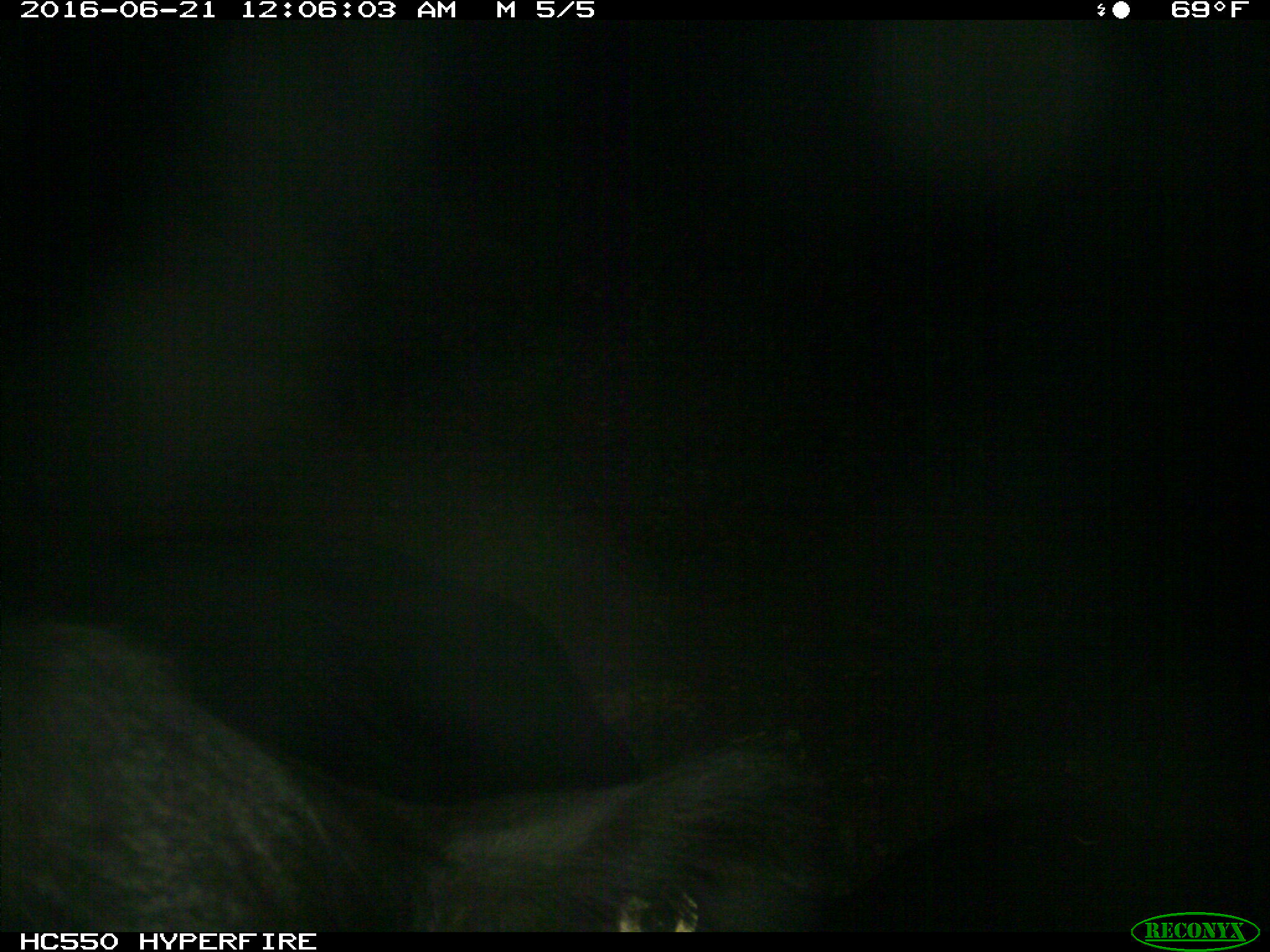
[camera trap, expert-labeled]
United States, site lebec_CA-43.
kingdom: Animalia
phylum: Chordata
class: Mammalia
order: Artiodactyla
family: Bovidae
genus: Bos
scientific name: Bos taurus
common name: domestic cow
Bos taurus (domestic cow).